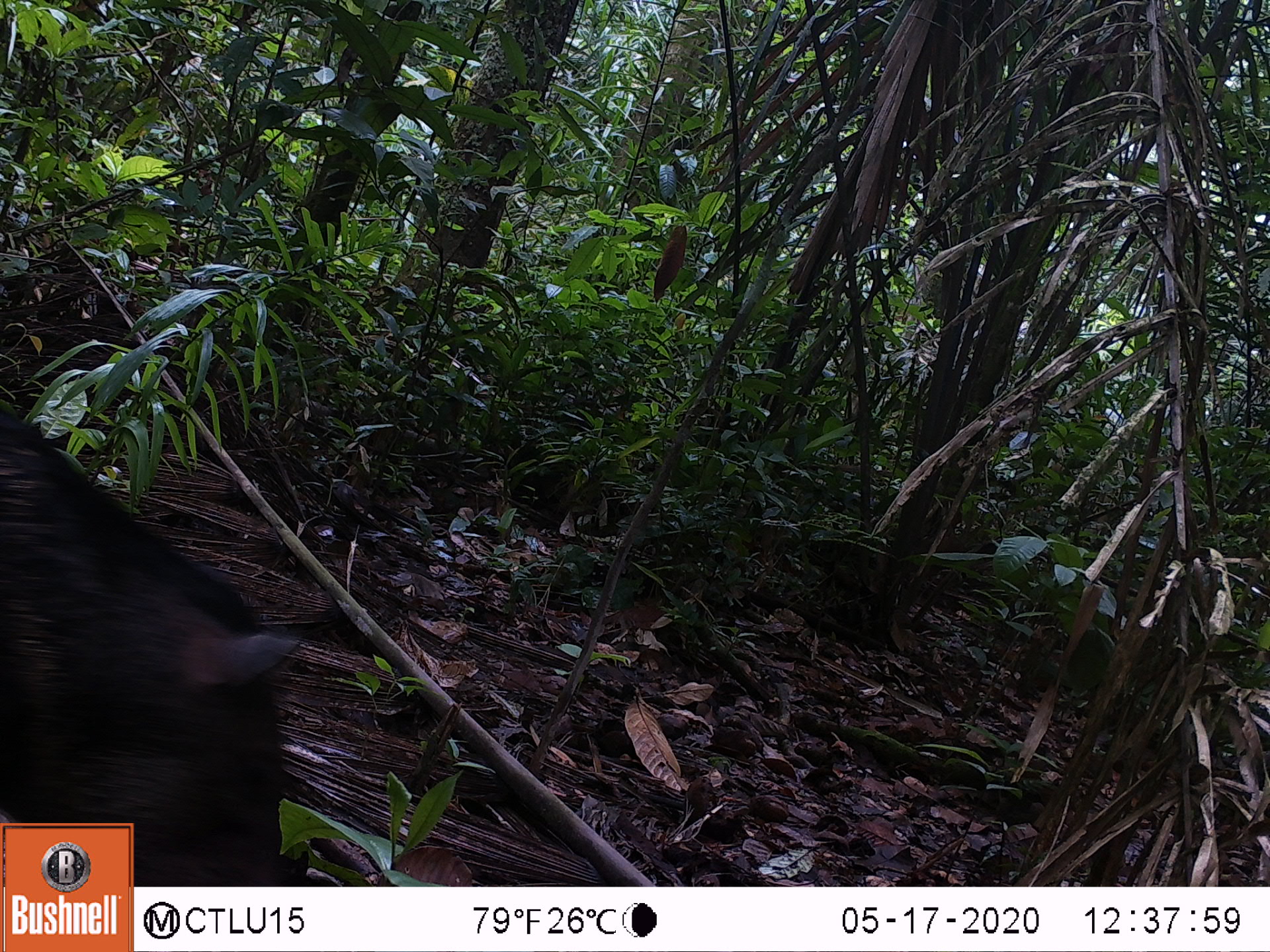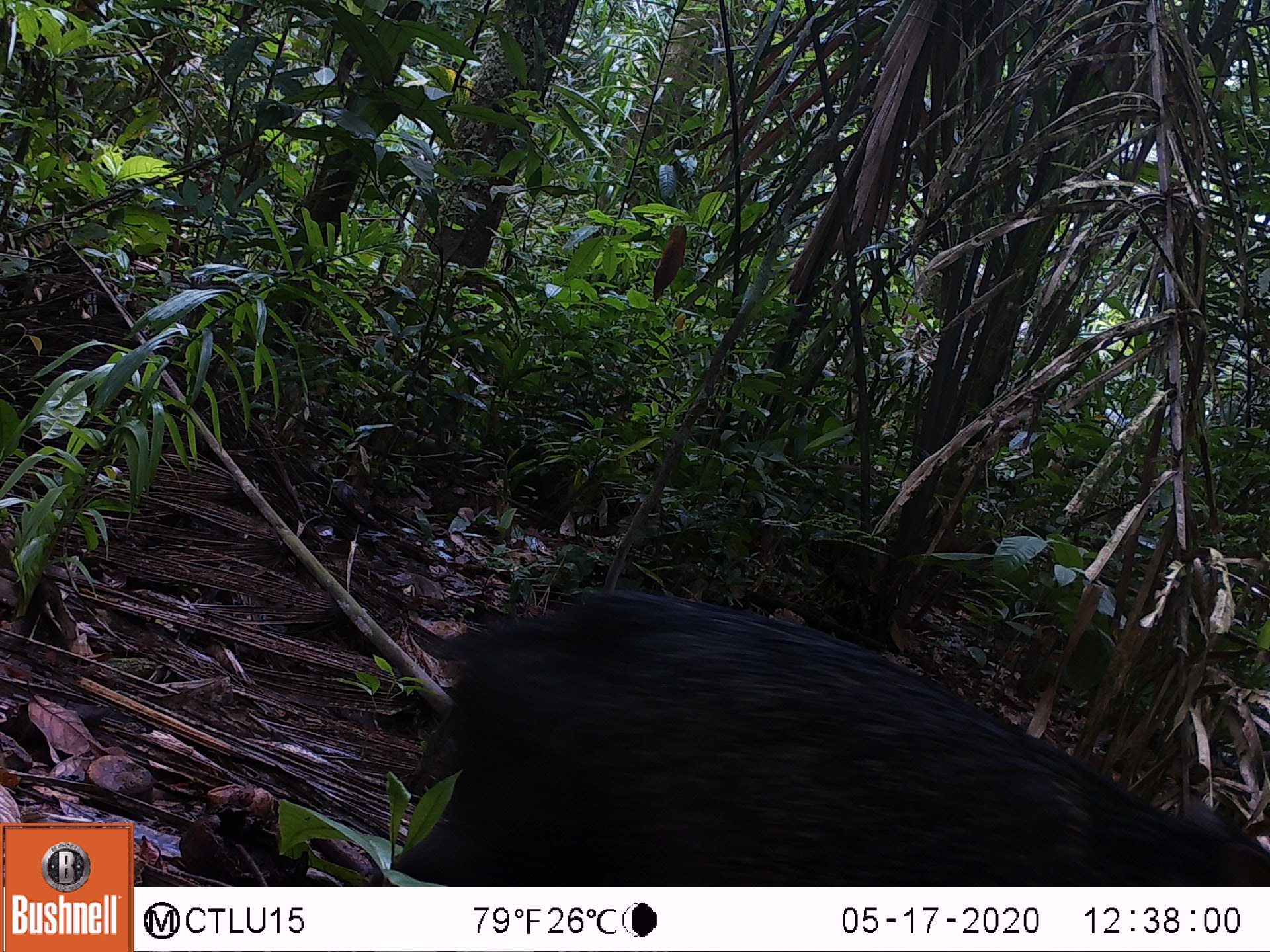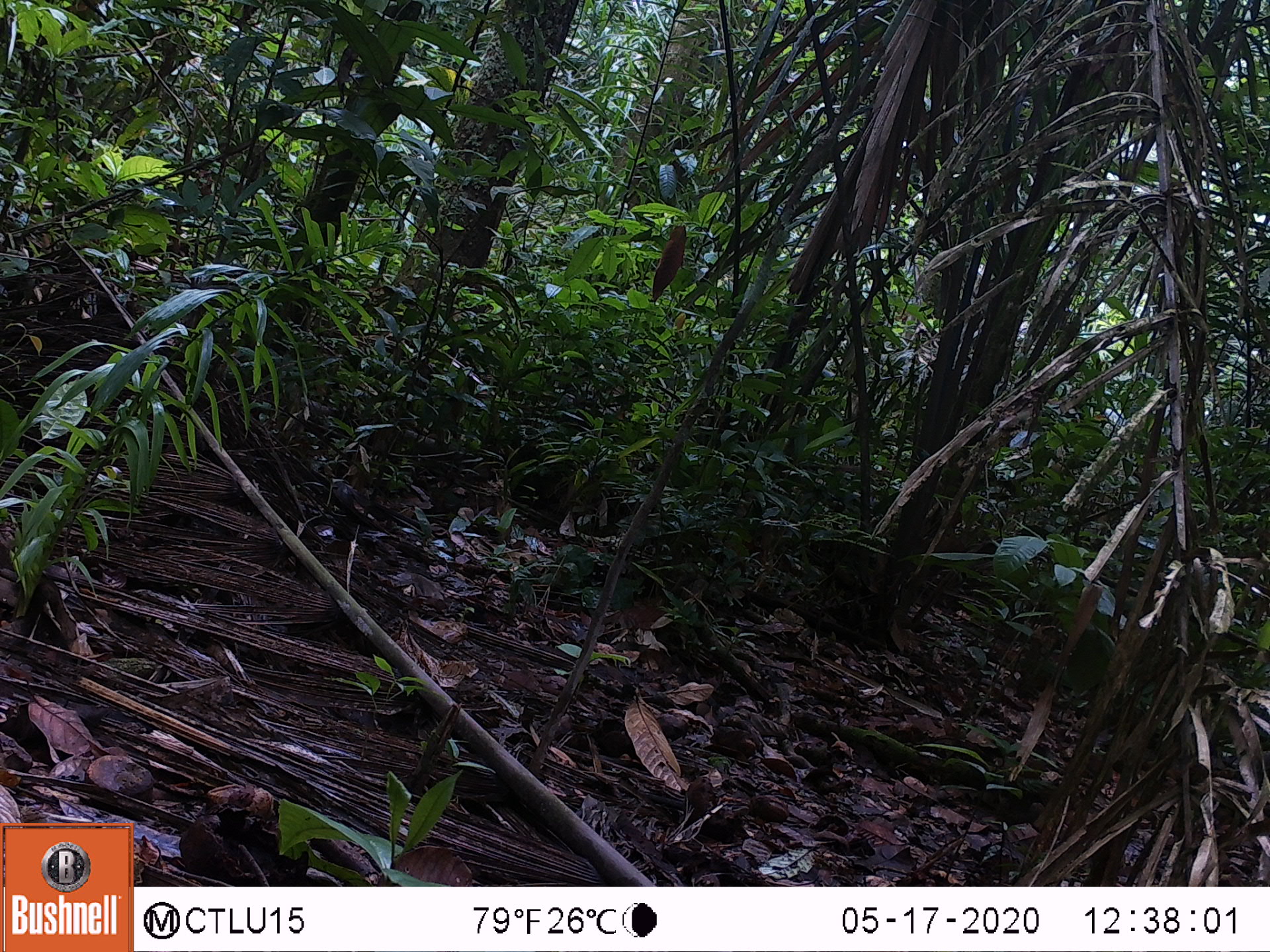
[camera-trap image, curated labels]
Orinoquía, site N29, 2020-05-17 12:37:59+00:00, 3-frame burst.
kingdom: Animalia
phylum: Chordata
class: Mammalia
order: Artiodactyla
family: Tayassuidae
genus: Pecari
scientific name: Pecari tajacu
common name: collared peccary